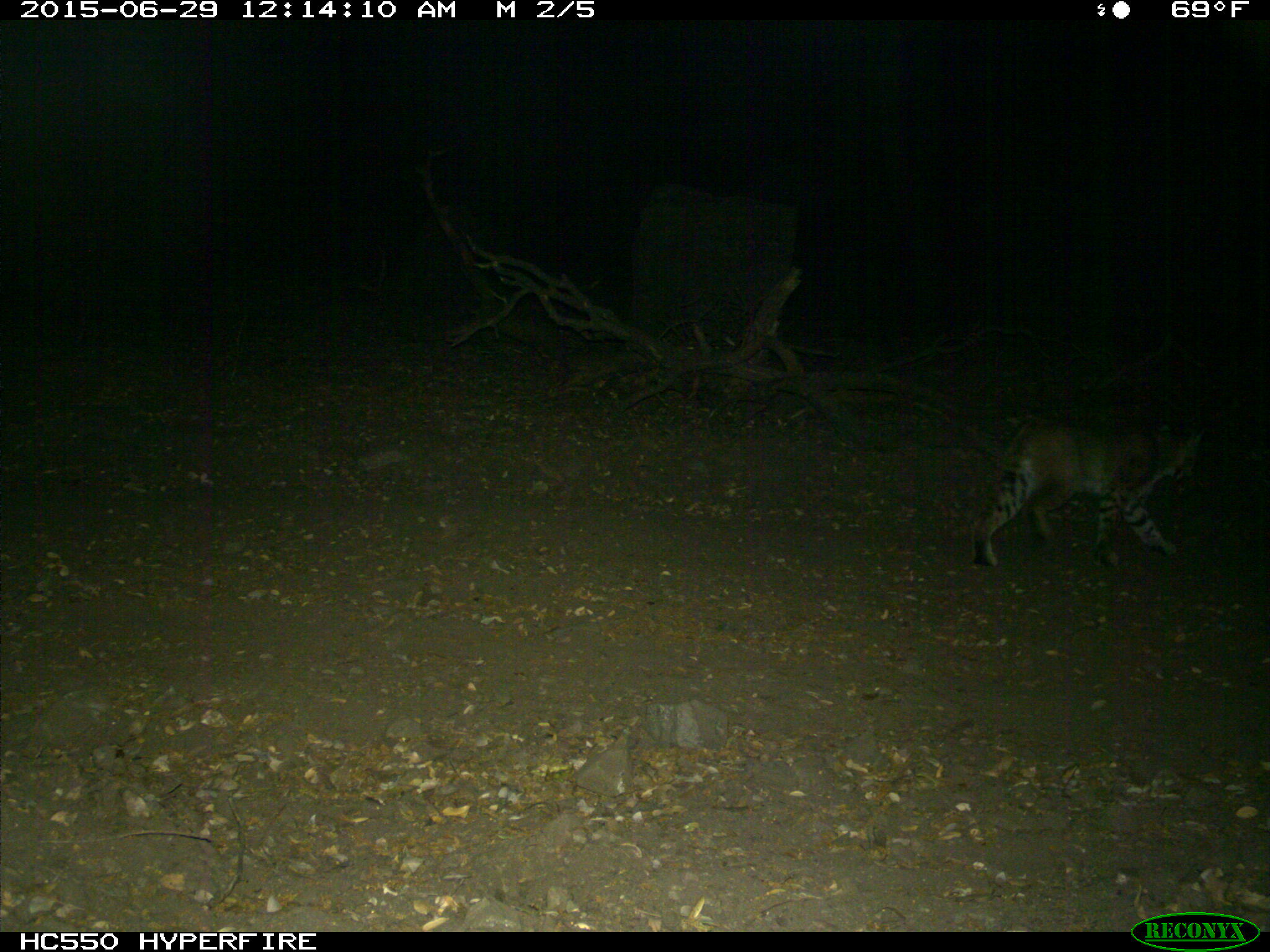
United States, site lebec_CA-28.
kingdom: Animalia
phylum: Chordata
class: Mammalia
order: Carnivora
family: Felidae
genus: Lynx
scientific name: Lynx rufus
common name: bobcat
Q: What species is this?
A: Lynx rufus (bobcat).